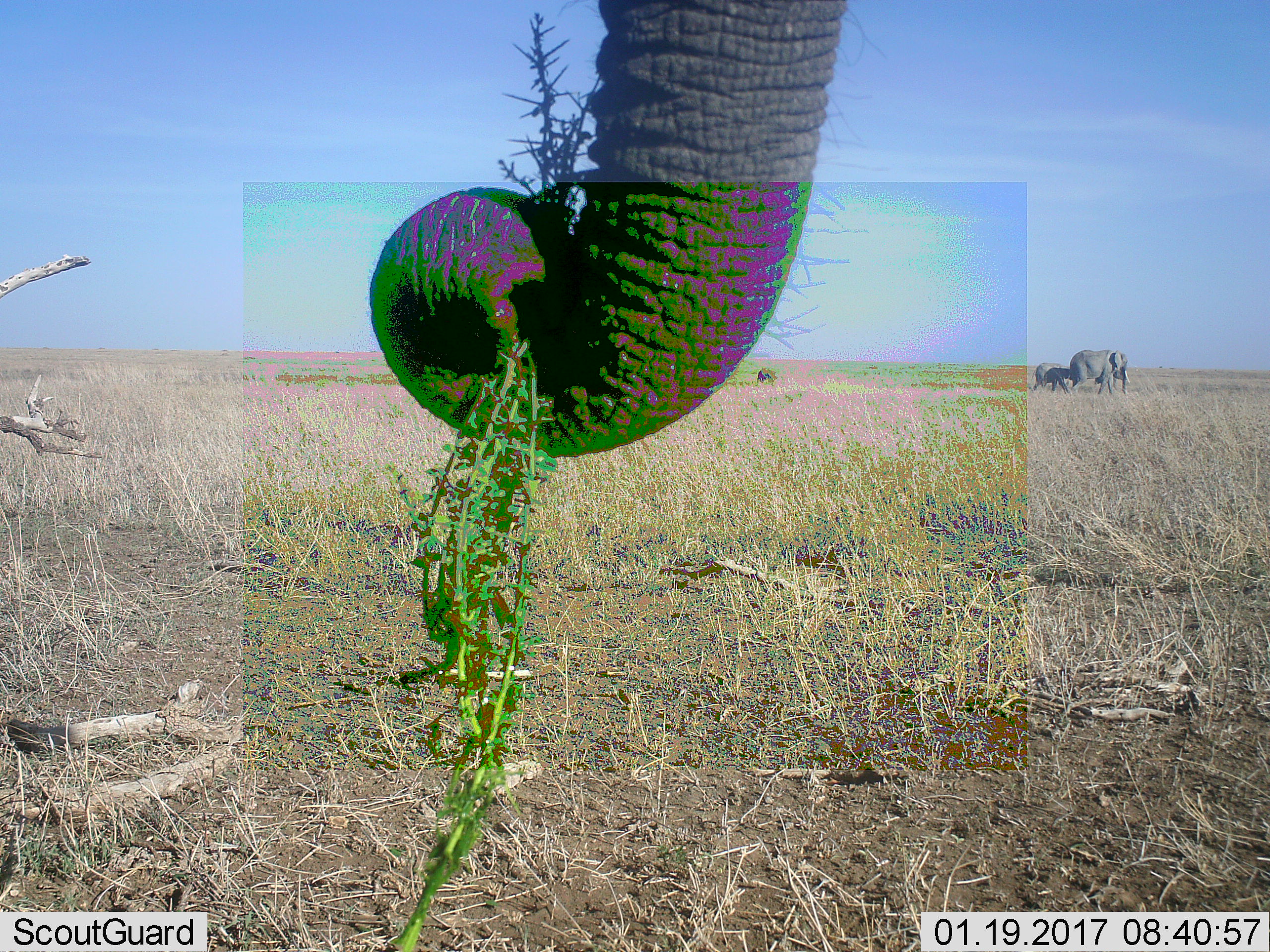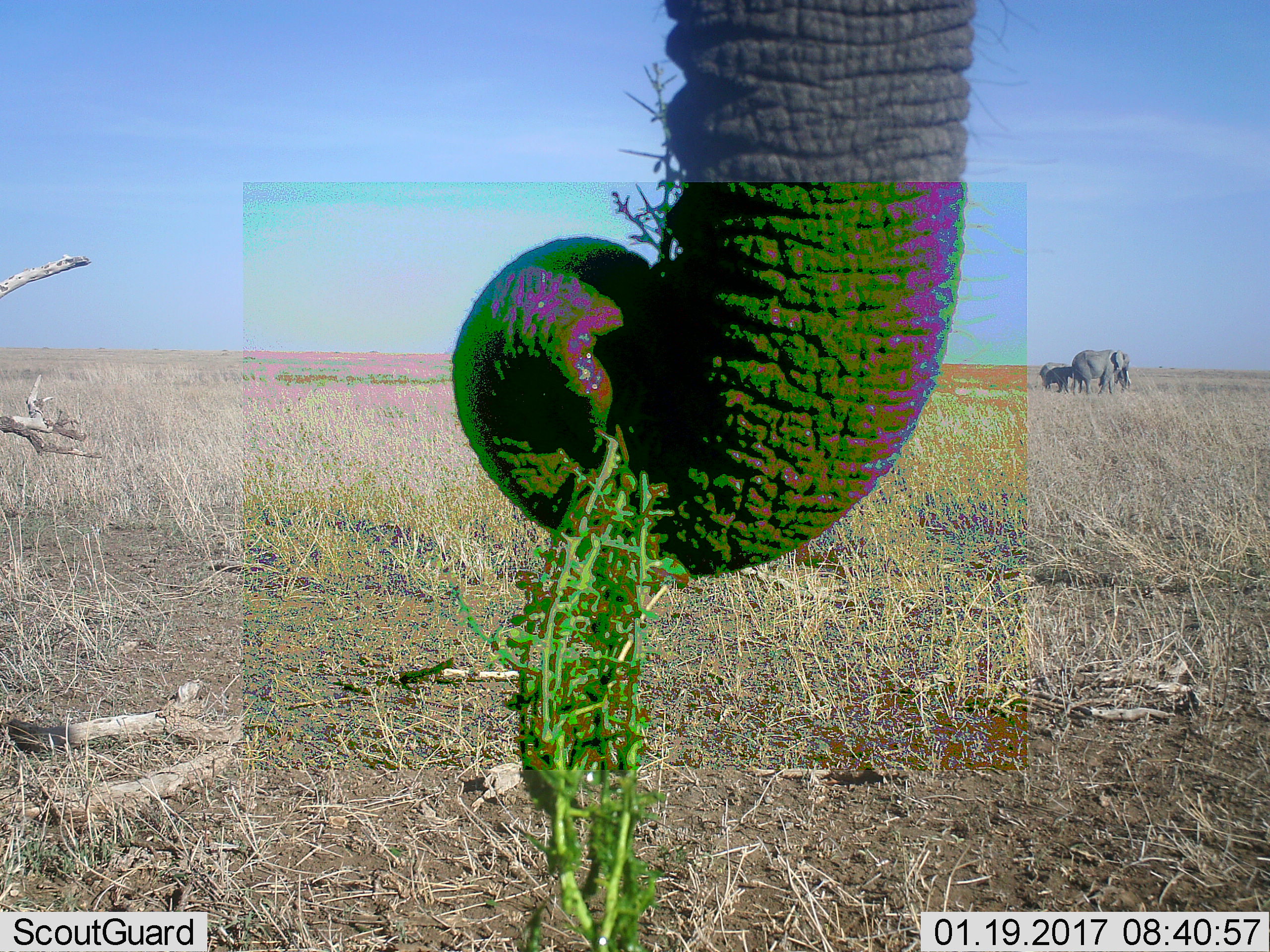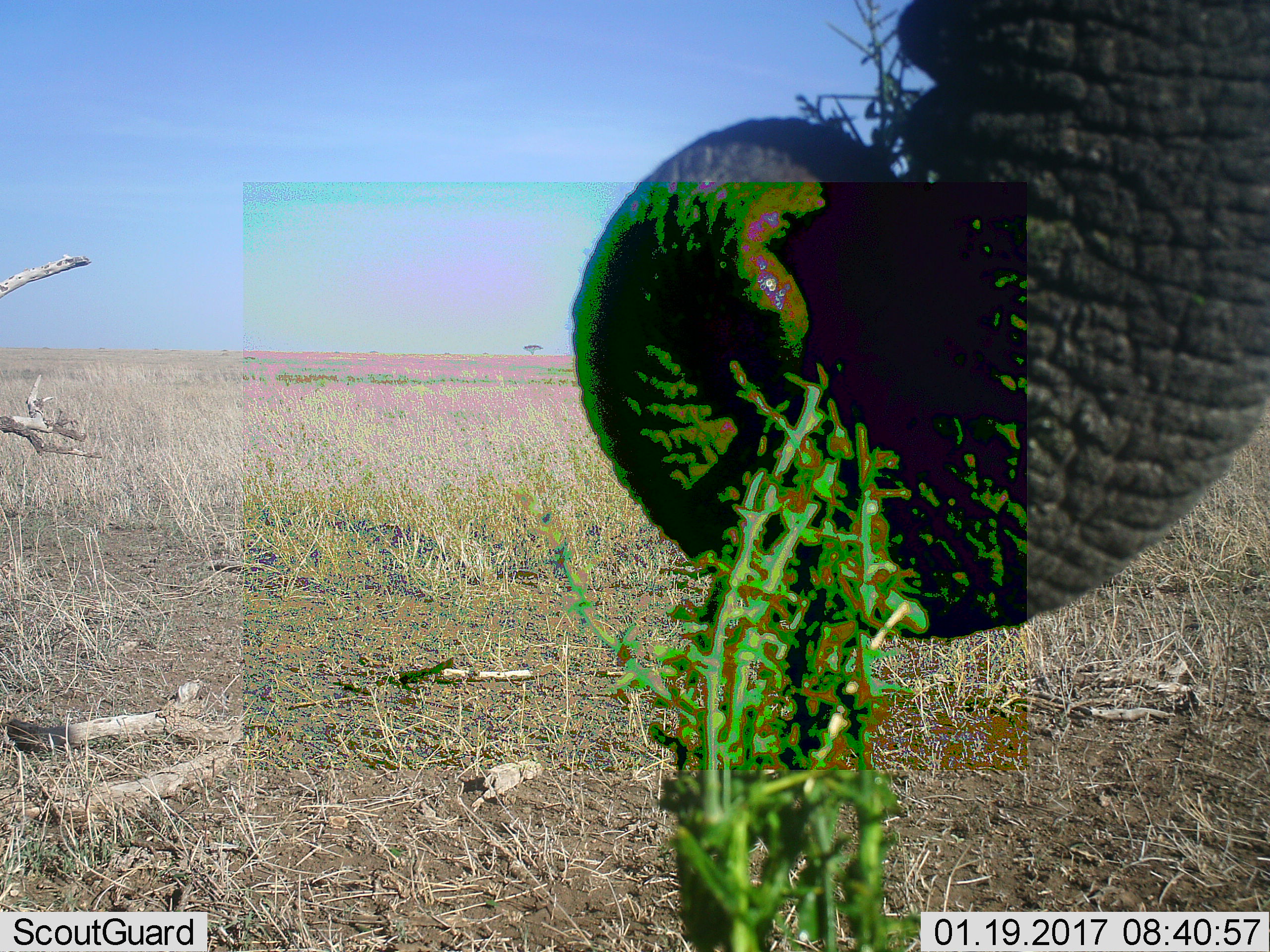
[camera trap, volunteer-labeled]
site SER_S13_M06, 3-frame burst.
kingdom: Animalia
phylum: Chordata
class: Mammalia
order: Proboscidea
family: Elephantidae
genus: Loxodonta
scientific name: Loxodonta africana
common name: african bush elephant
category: elephant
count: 4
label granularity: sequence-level